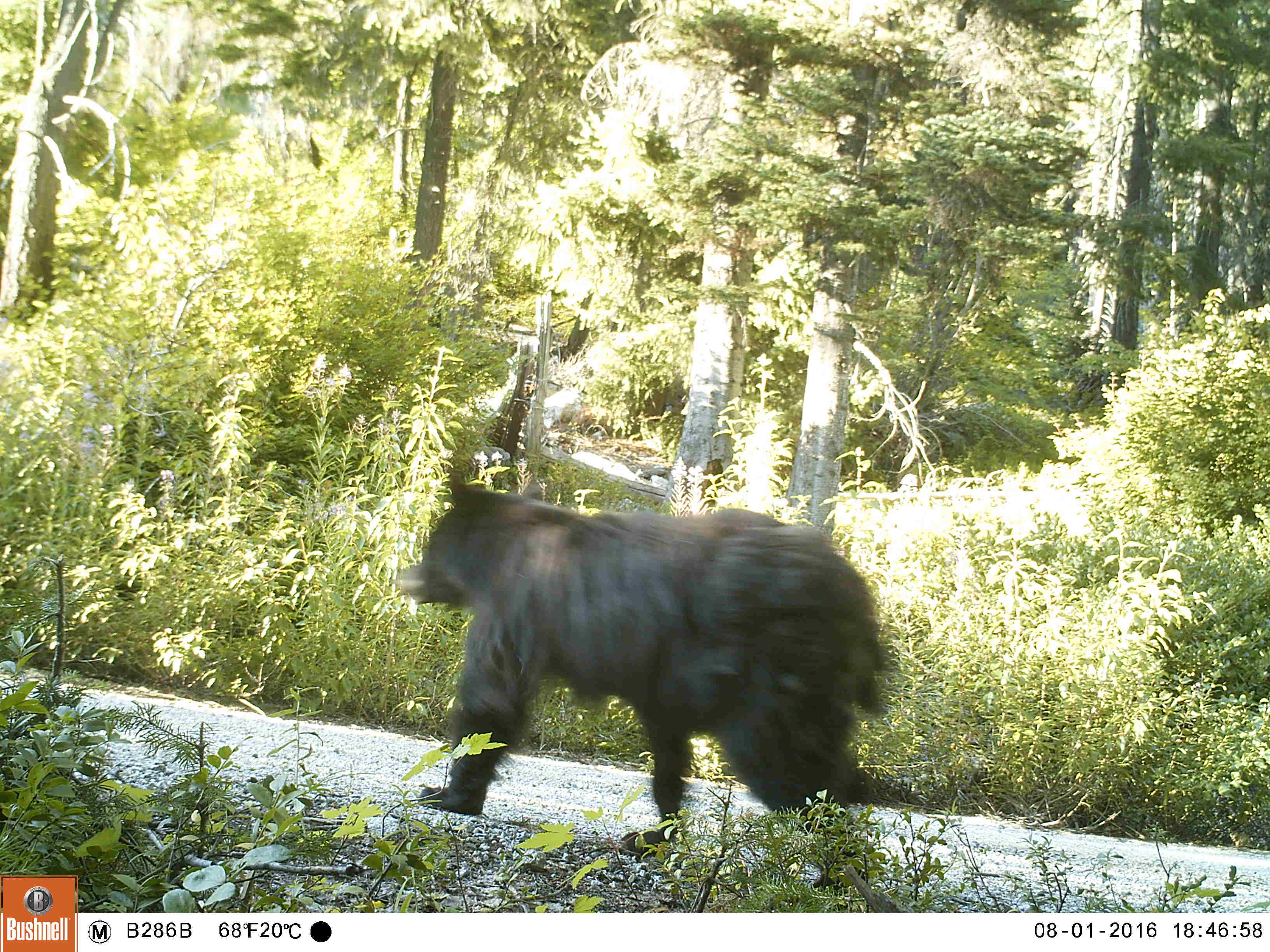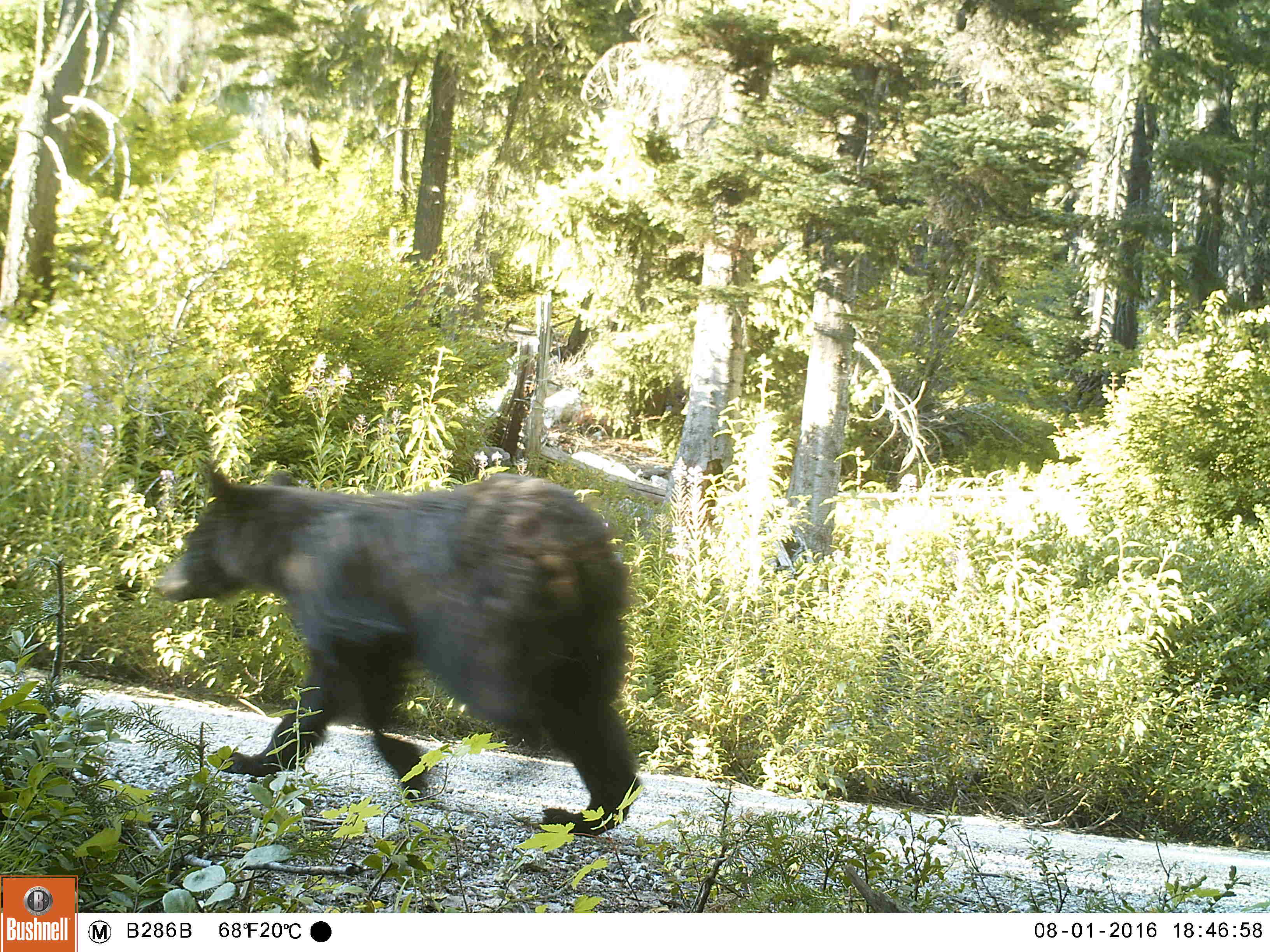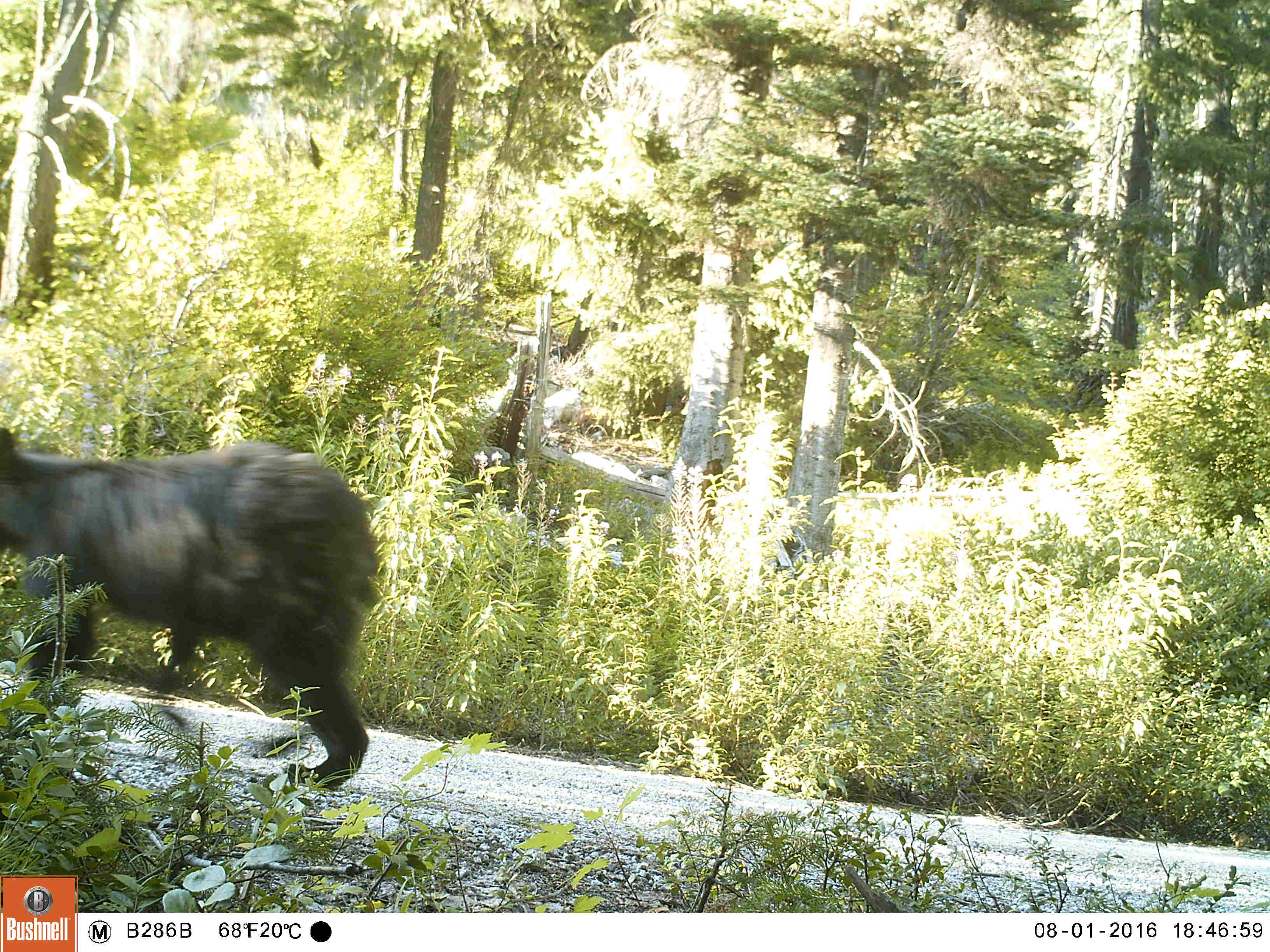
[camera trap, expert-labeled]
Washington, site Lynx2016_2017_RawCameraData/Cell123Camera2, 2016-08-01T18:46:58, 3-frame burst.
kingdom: Animalia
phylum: Chordata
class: Mammalia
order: Carnivora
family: Ursidae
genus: Ursus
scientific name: Ursus americanus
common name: american black bear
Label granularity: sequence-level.